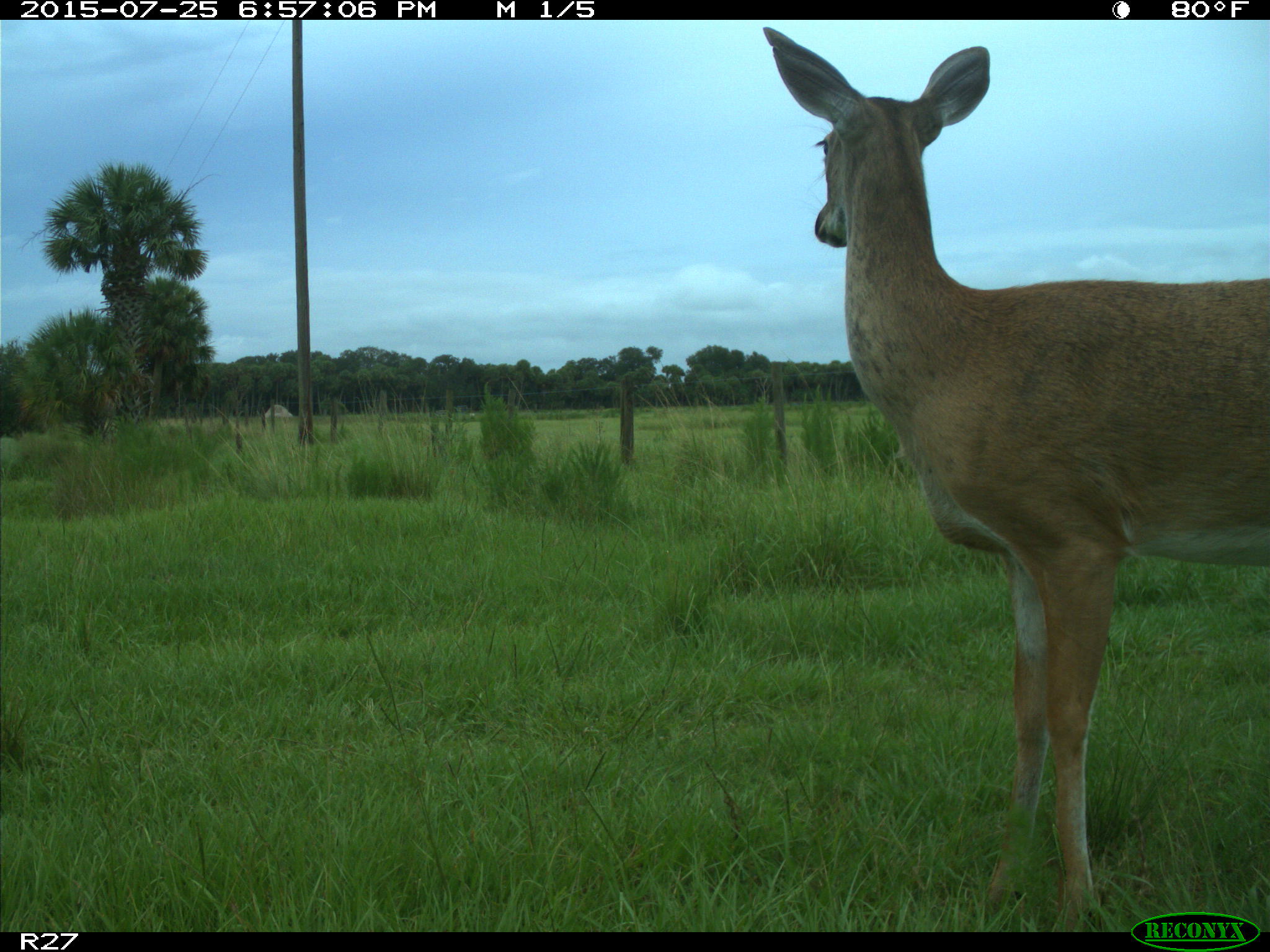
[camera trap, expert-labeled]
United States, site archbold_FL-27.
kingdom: Animalia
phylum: Chordata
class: Mammalia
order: Artiodactyla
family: Cervidae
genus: Odocoileus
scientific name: Odocoileus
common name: deer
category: unidentified deer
Unidentified deer (deer) (Odocoileus).